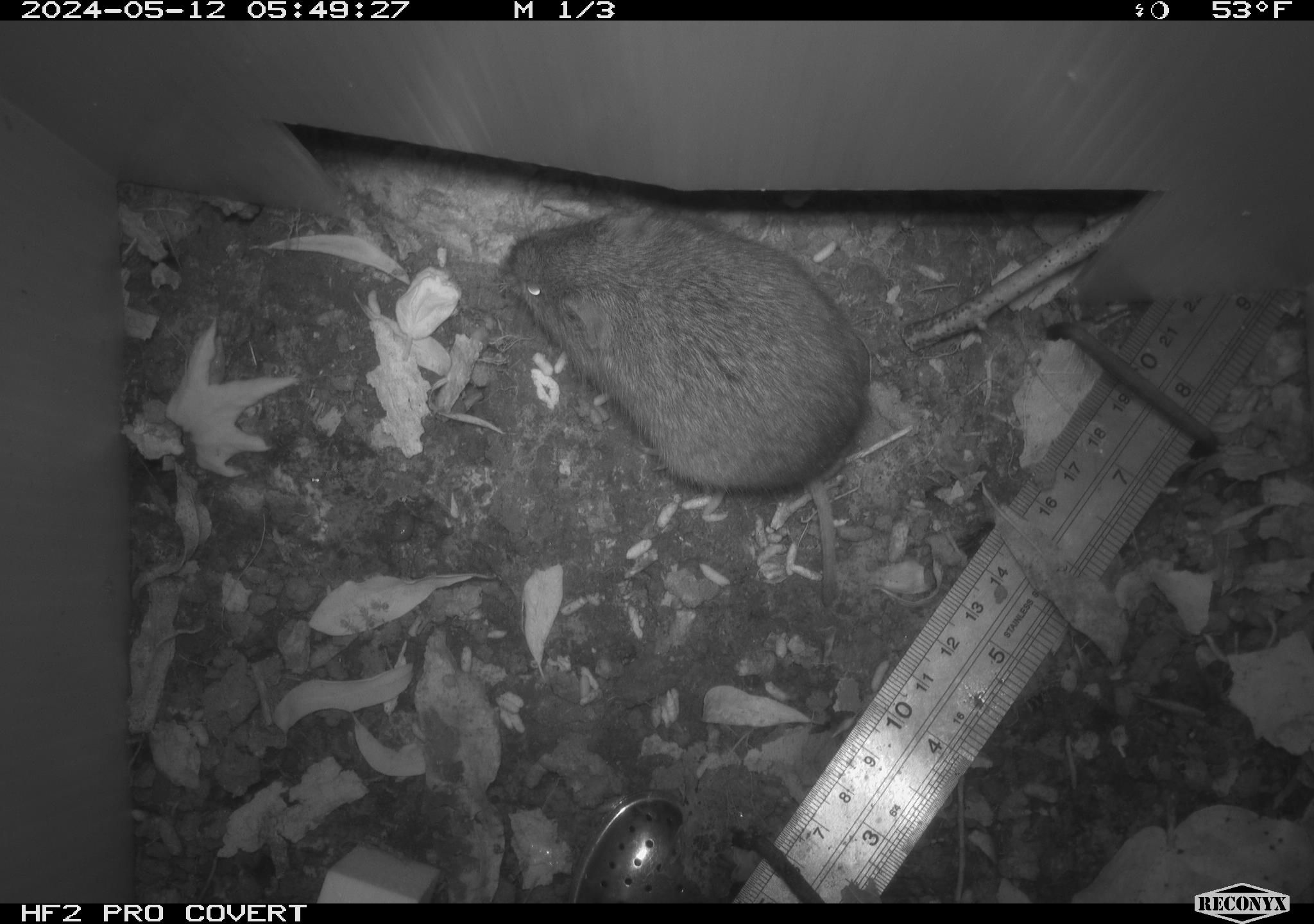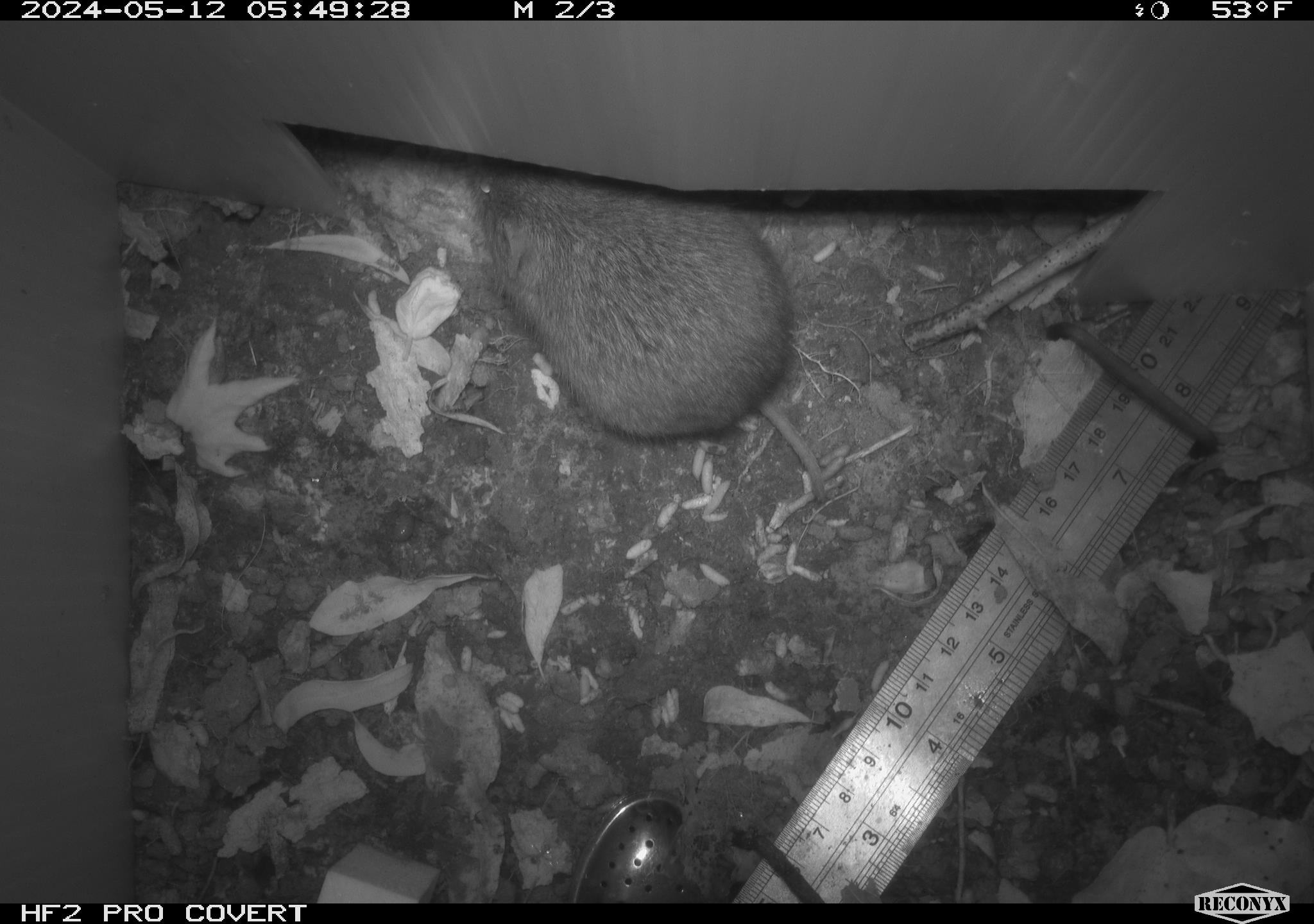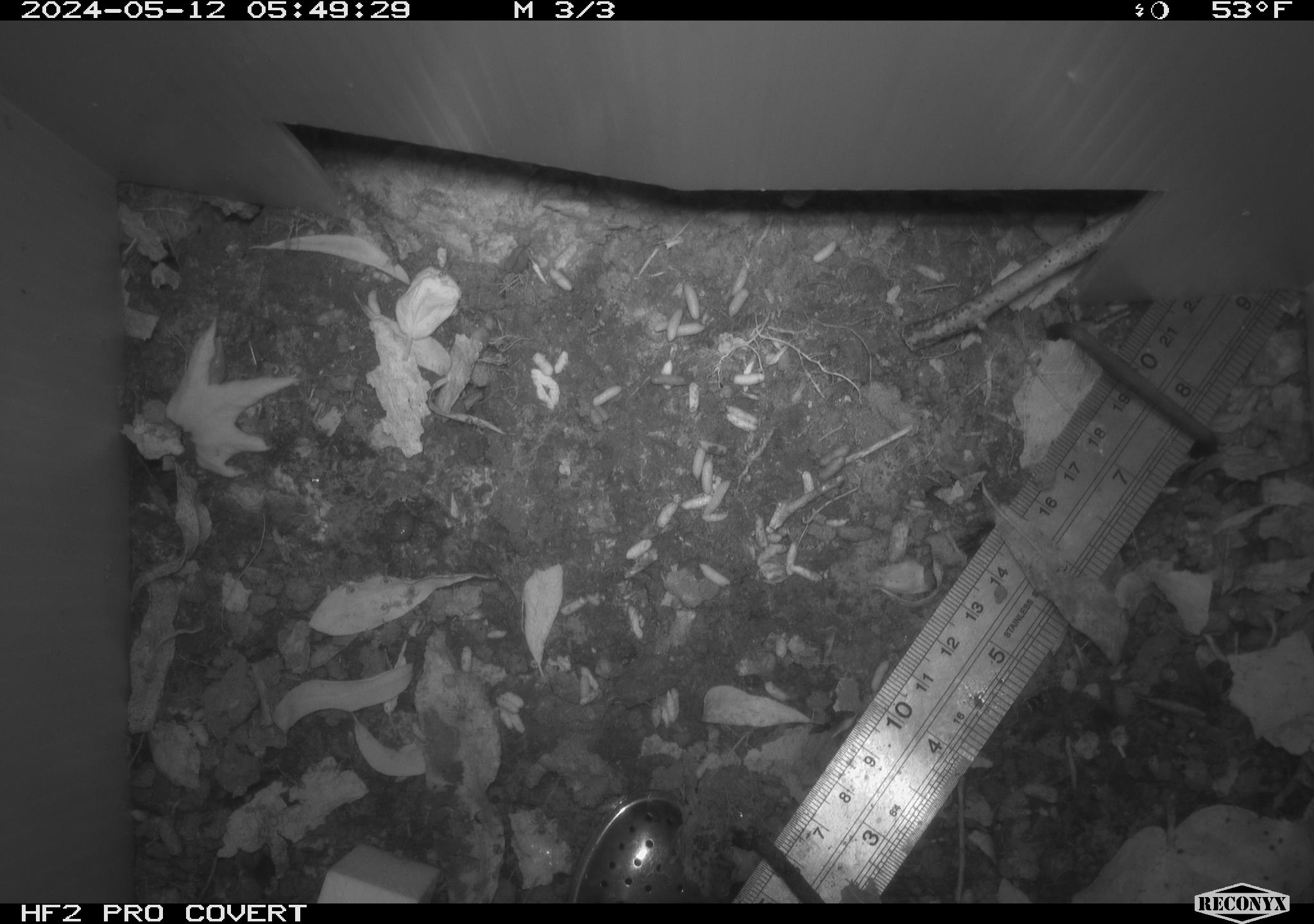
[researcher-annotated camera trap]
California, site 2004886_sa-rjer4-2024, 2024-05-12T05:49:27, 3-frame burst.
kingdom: Animalia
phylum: Chordata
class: Mammalia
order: Rodentia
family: Cricetidae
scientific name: Arvicolinae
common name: voles, lemmings, and muskrats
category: arvicolinae subfamily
Arvicolinae subfamily (voles, lemmings, and muskrats) (Arvicolinae).